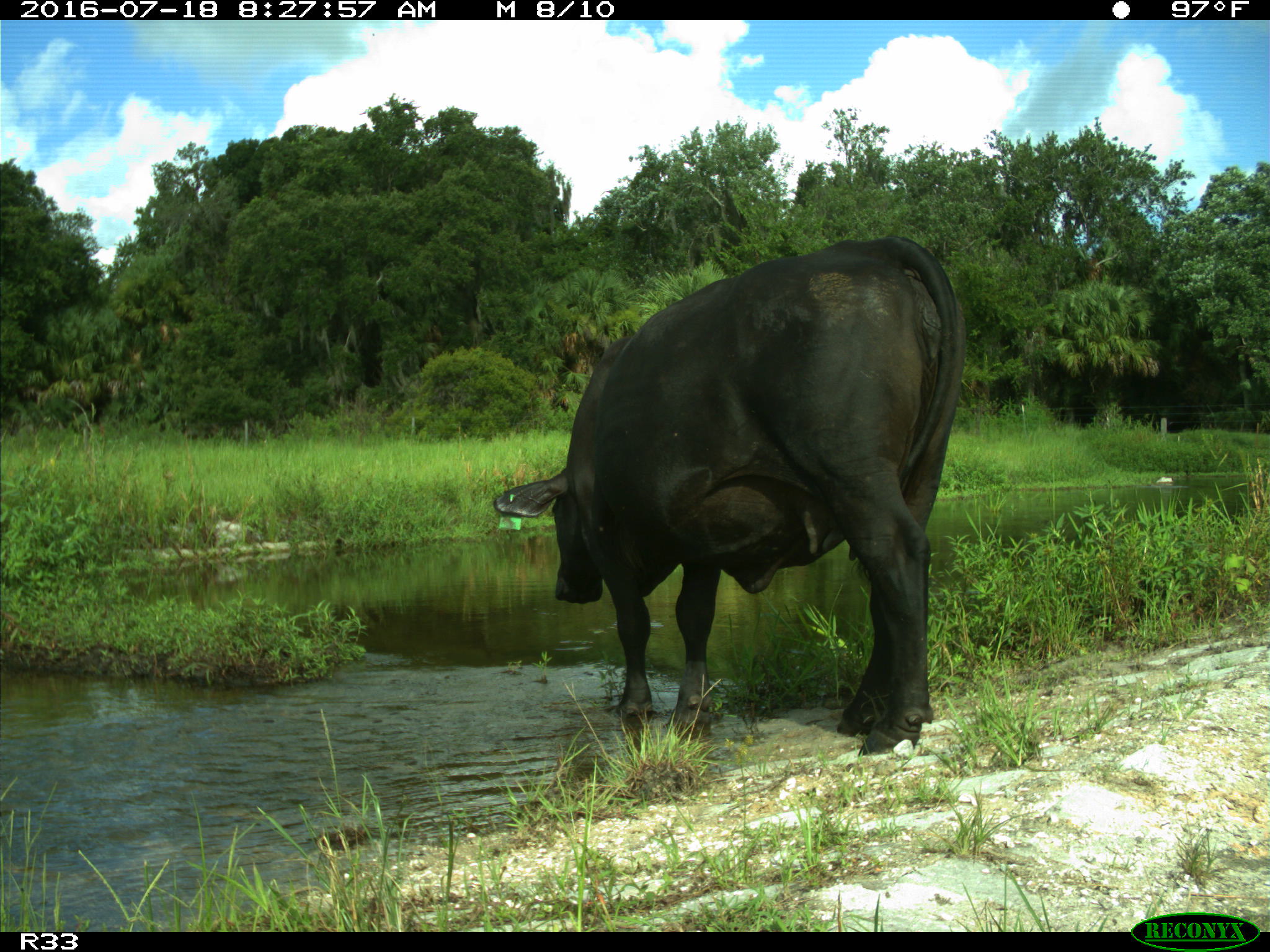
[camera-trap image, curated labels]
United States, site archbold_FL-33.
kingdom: Animalia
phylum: Chordata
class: Mammalia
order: Artiodactyla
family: Bovidae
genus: Bos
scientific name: Bos taurus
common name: domestic cow